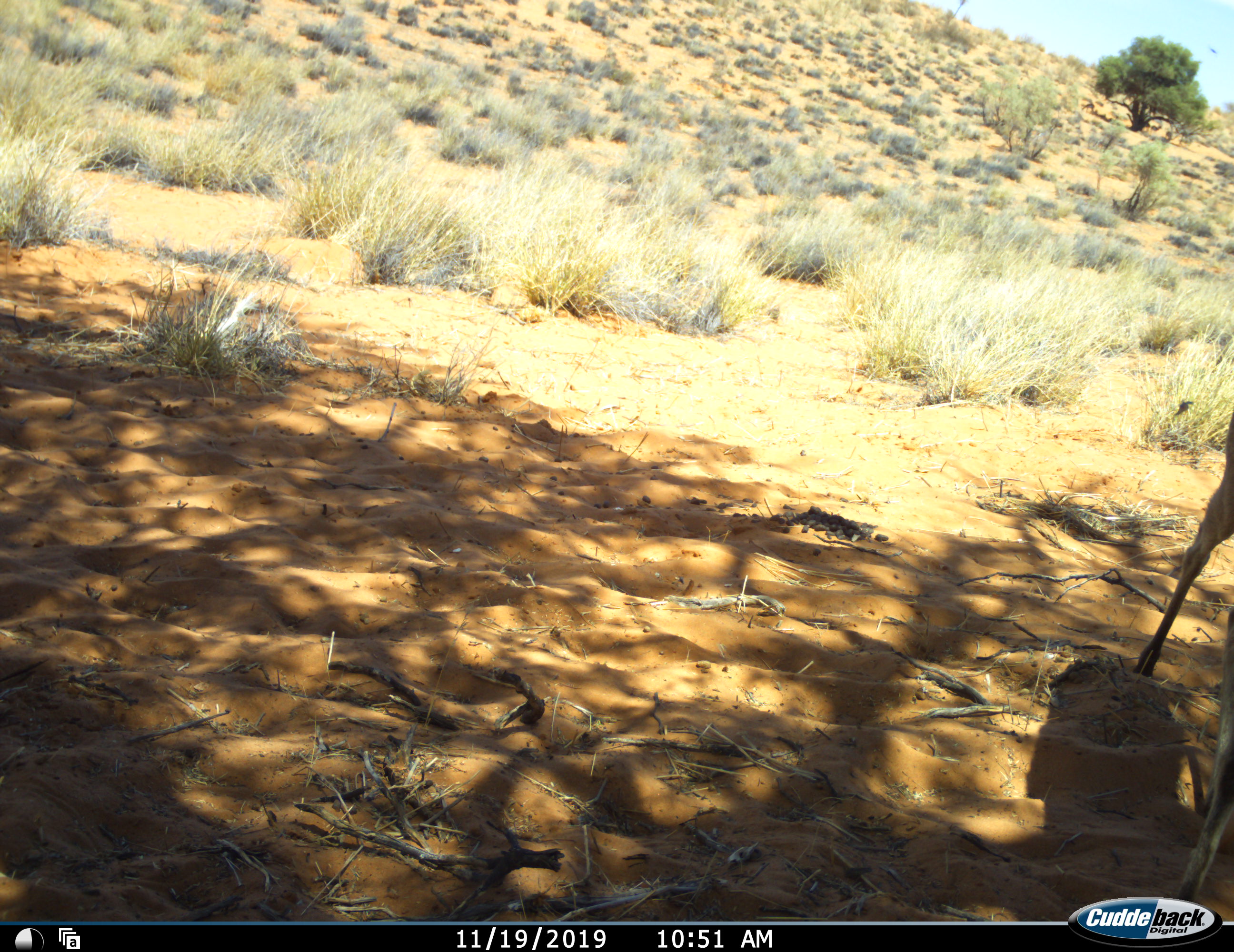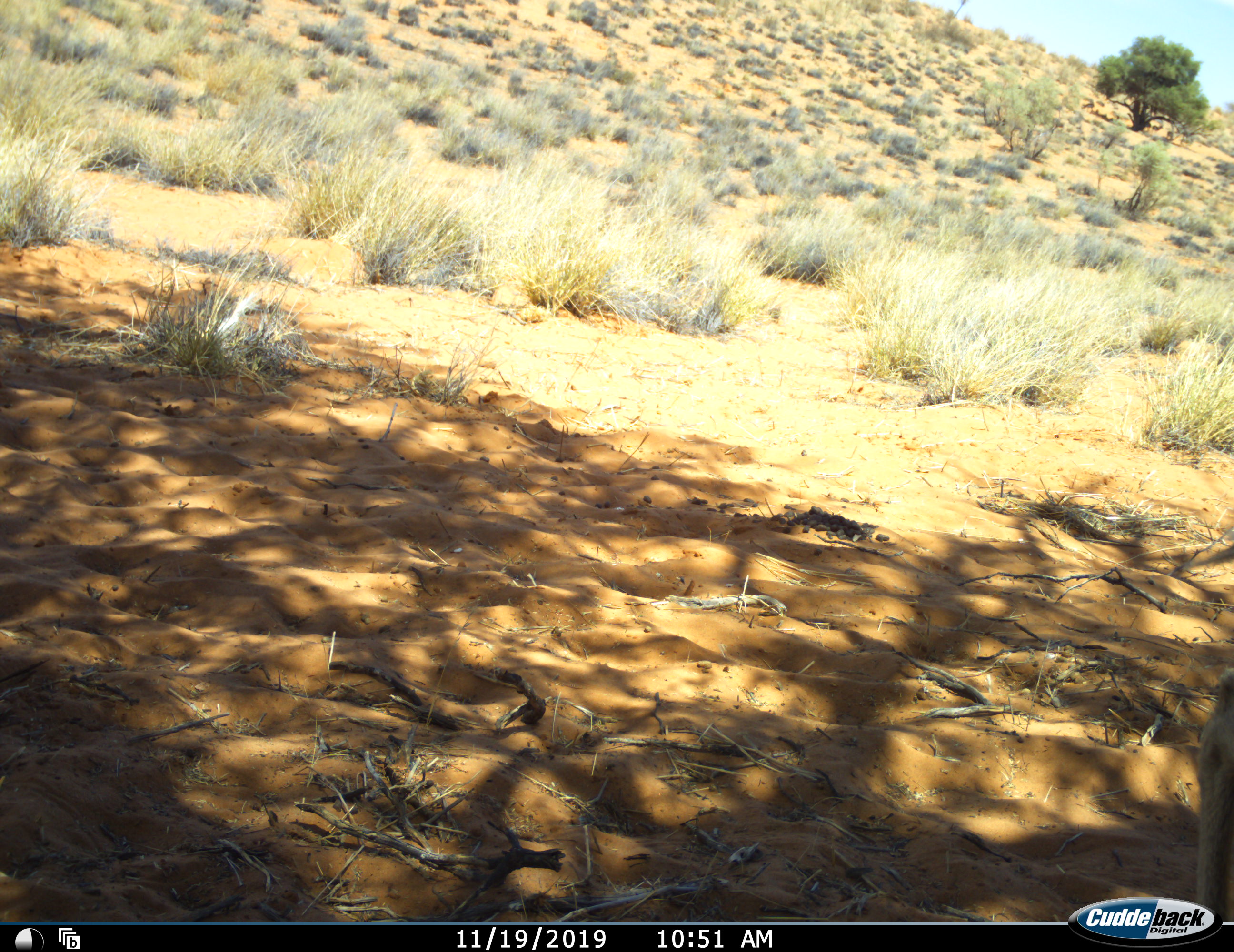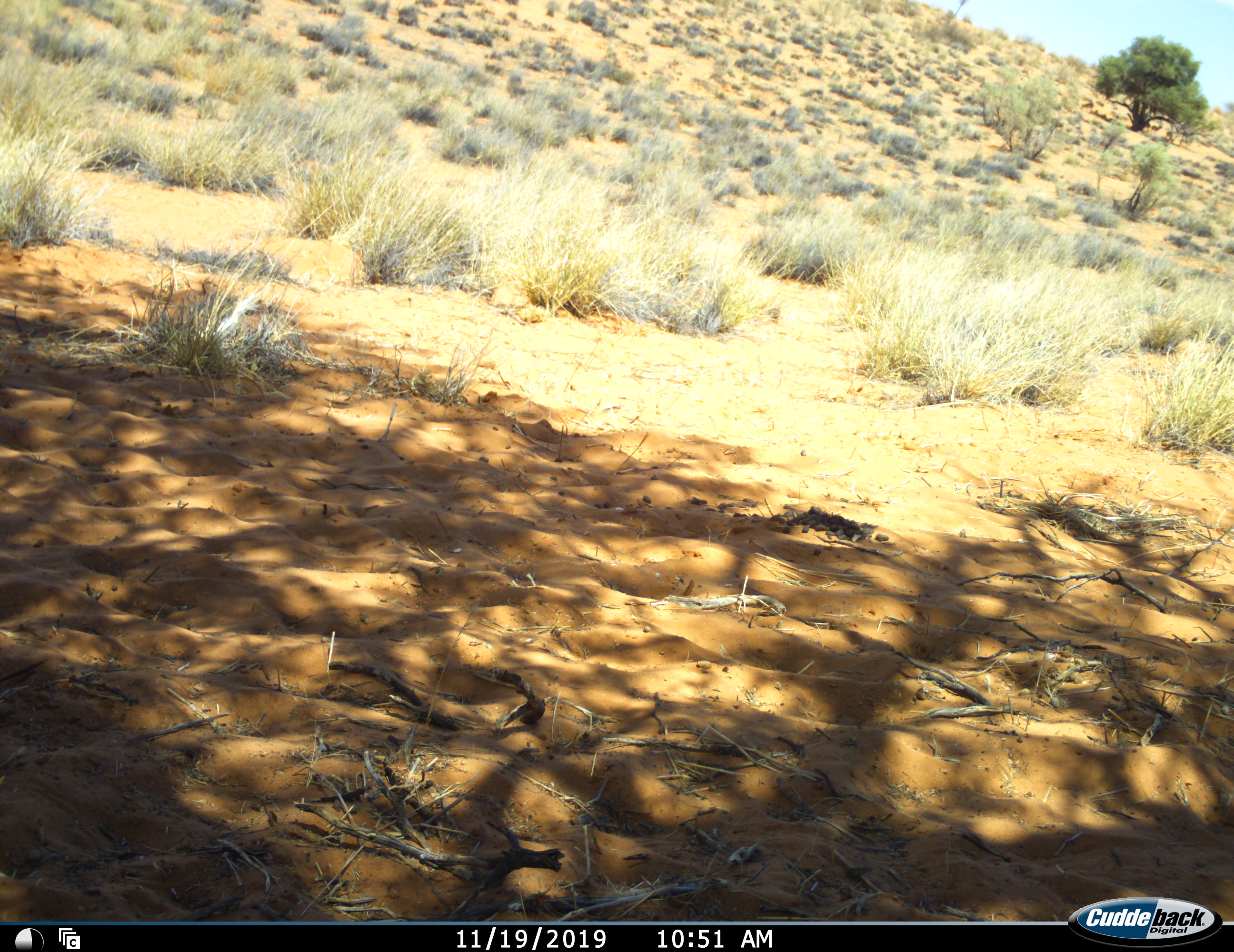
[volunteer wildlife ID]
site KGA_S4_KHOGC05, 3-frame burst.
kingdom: Animalia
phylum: Chordata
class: Mammalia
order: Artiodactyla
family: Bovidae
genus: Antidorcas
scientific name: Antidorcas marsupialis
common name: springbok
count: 5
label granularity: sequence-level